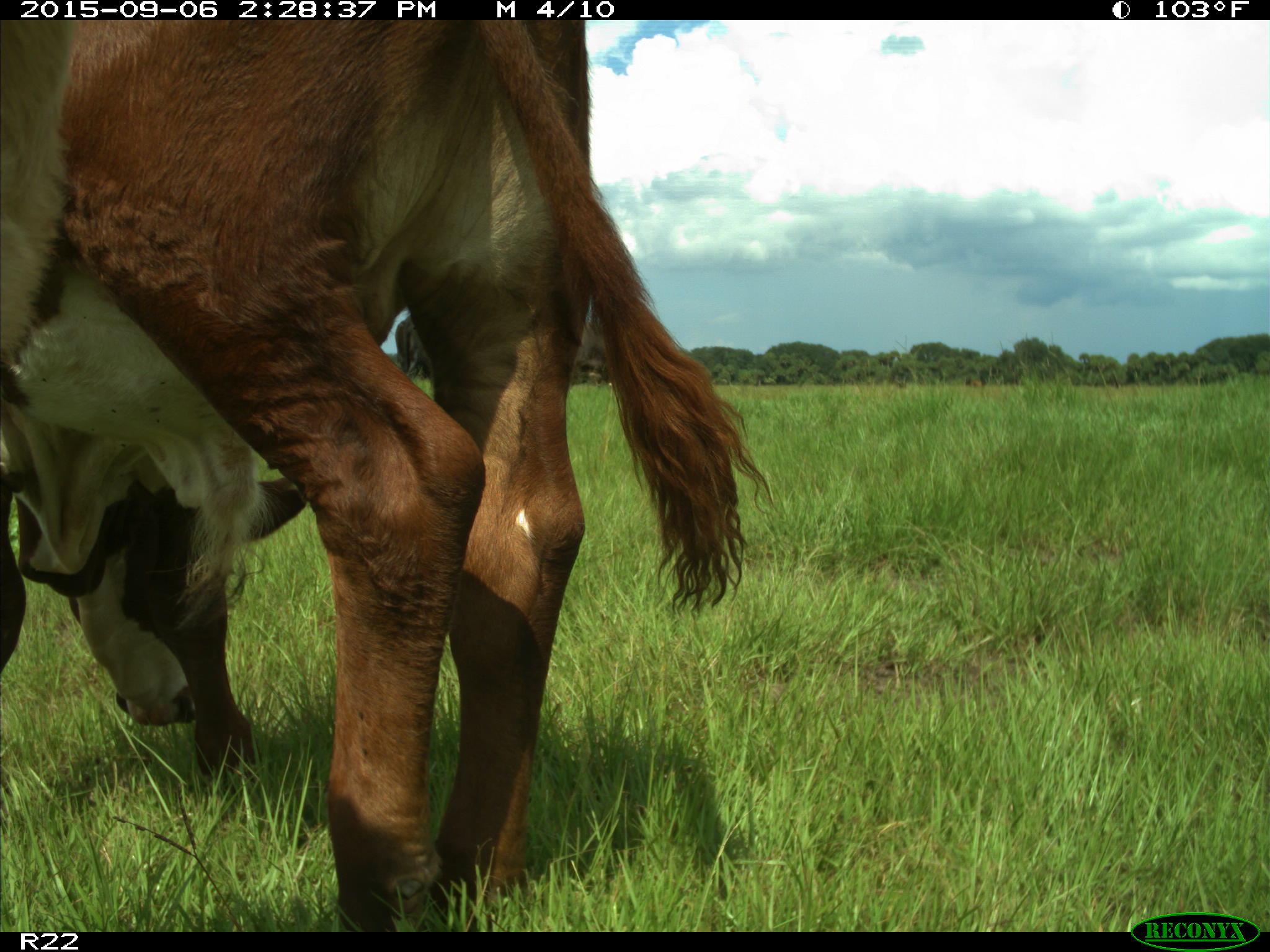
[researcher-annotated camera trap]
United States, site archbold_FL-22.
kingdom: Animalia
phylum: Chordata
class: Mammalia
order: Artiodactyla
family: Bovidae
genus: Bos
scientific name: Bos taurus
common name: domestic cow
Bos taurus (domestic cow).